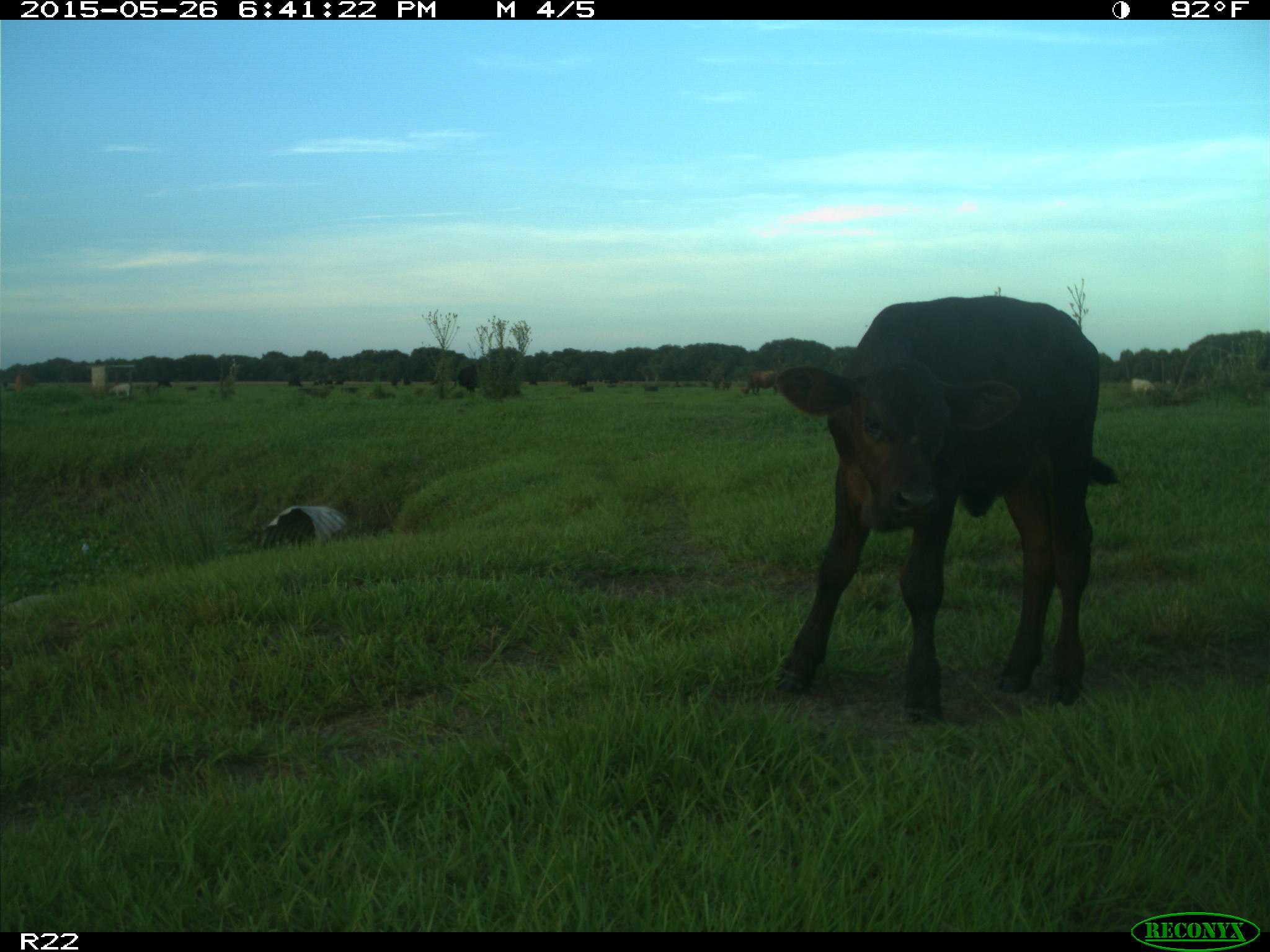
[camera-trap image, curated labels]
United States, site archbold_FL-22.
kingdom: Animalia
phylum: Chordata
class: Mammalia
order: Artiodactyla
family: Bovidae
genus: Bos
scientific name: Bos taurus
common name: domestic cow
Bos taurus (domestic cow).